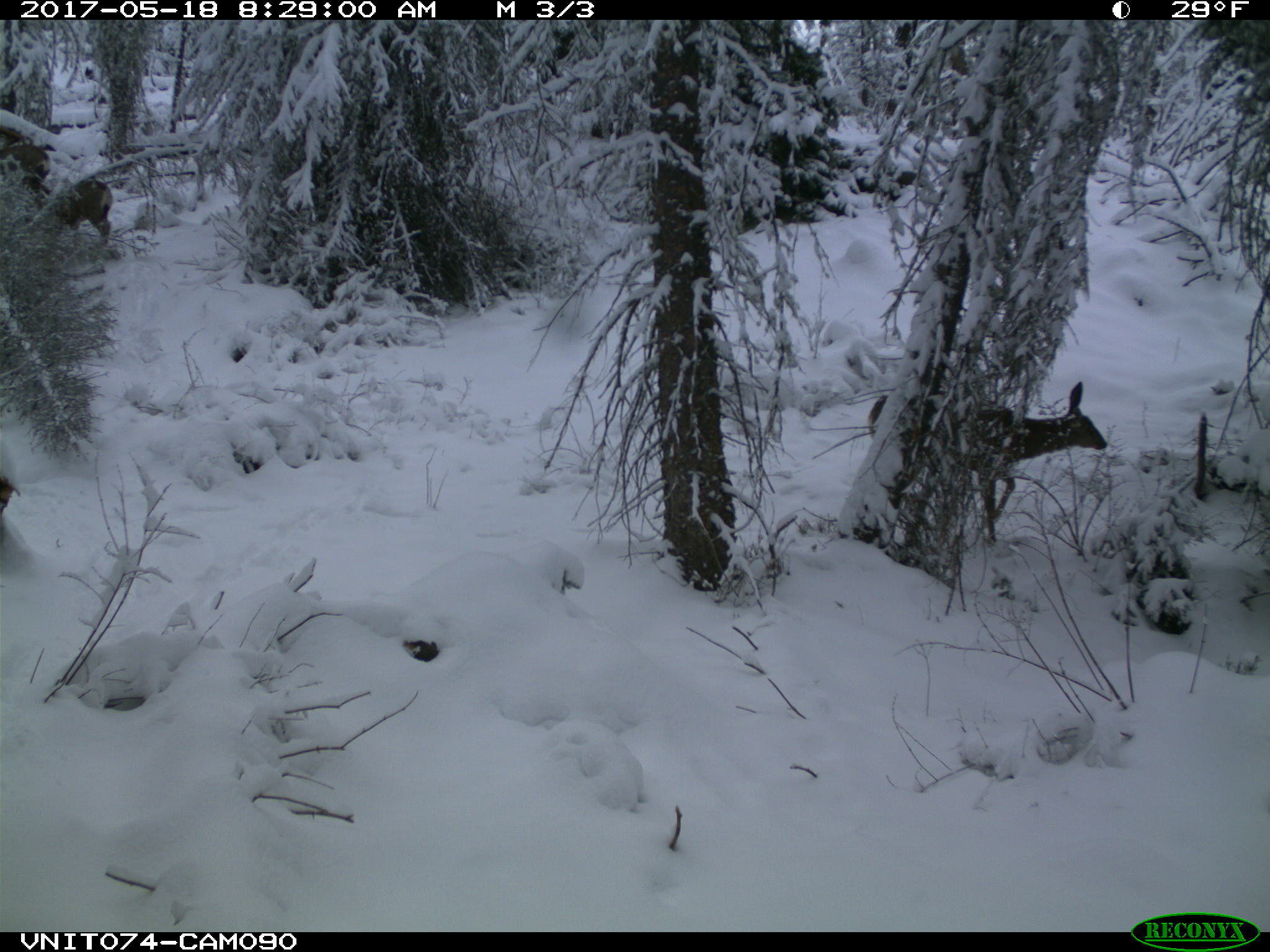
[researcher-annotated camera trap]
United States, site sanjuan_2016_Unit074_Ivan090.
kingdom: Animalia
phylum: Chordata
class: Mammalia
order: Artiodactyla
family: Cervidae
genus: Odocoileus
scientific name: Odocoileus hemionus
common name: mule deer